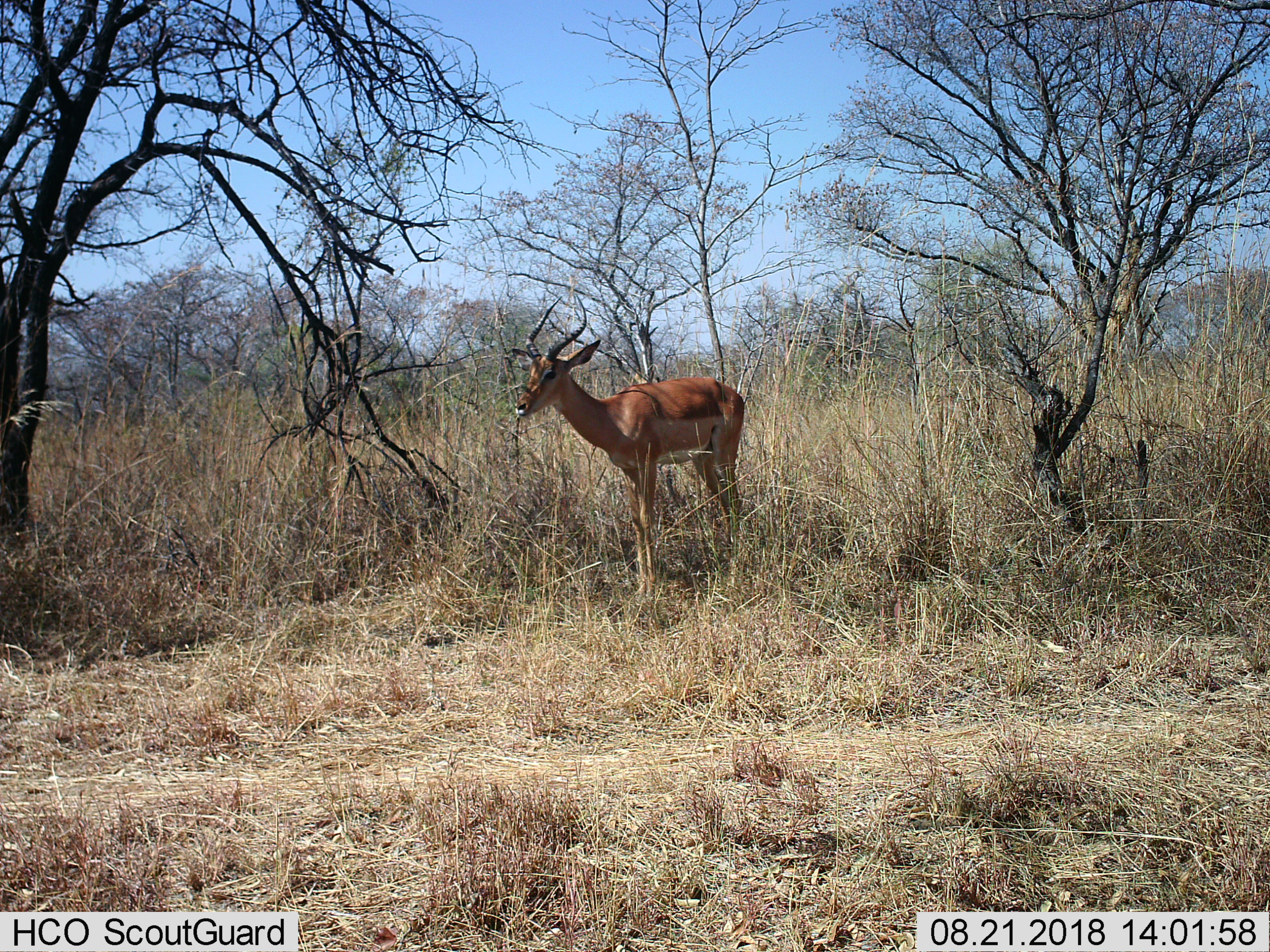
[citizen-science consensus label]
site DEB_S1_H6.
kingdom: Animalia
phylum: Chordata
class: Mammalia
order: Artiodactyla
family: Bovidae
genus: Aepyceros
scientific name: Aepyceros melampus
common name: impala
Impala (Aepyceros melampus), count 1. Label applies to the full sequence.